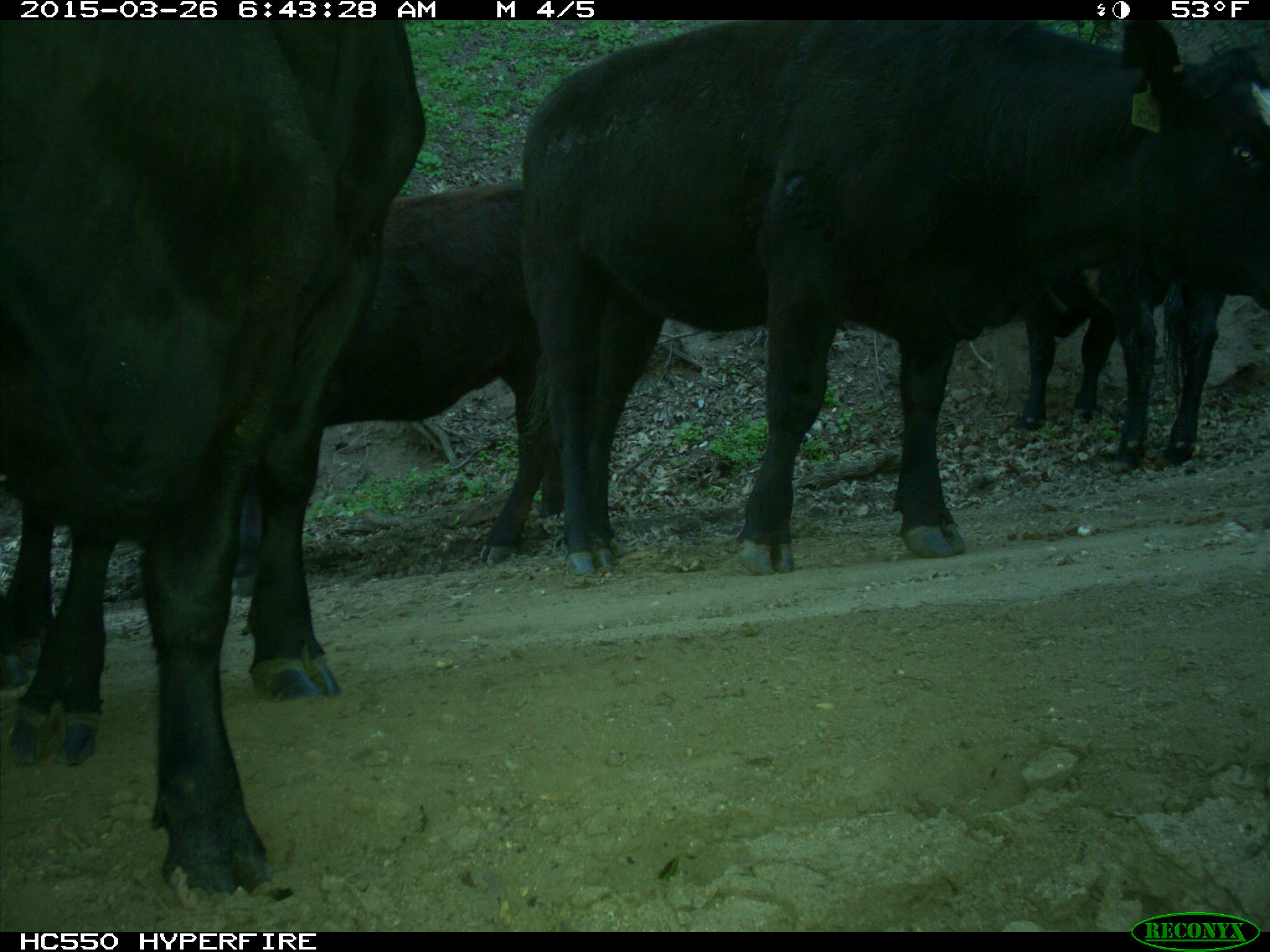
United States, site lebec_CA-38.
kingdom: Animalia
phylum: Chordata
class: Mammalia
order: Artiodactyla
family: Bovidae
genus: Bos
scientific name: Bos taurus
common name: domestic cow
Bos taurus (domestic cow).